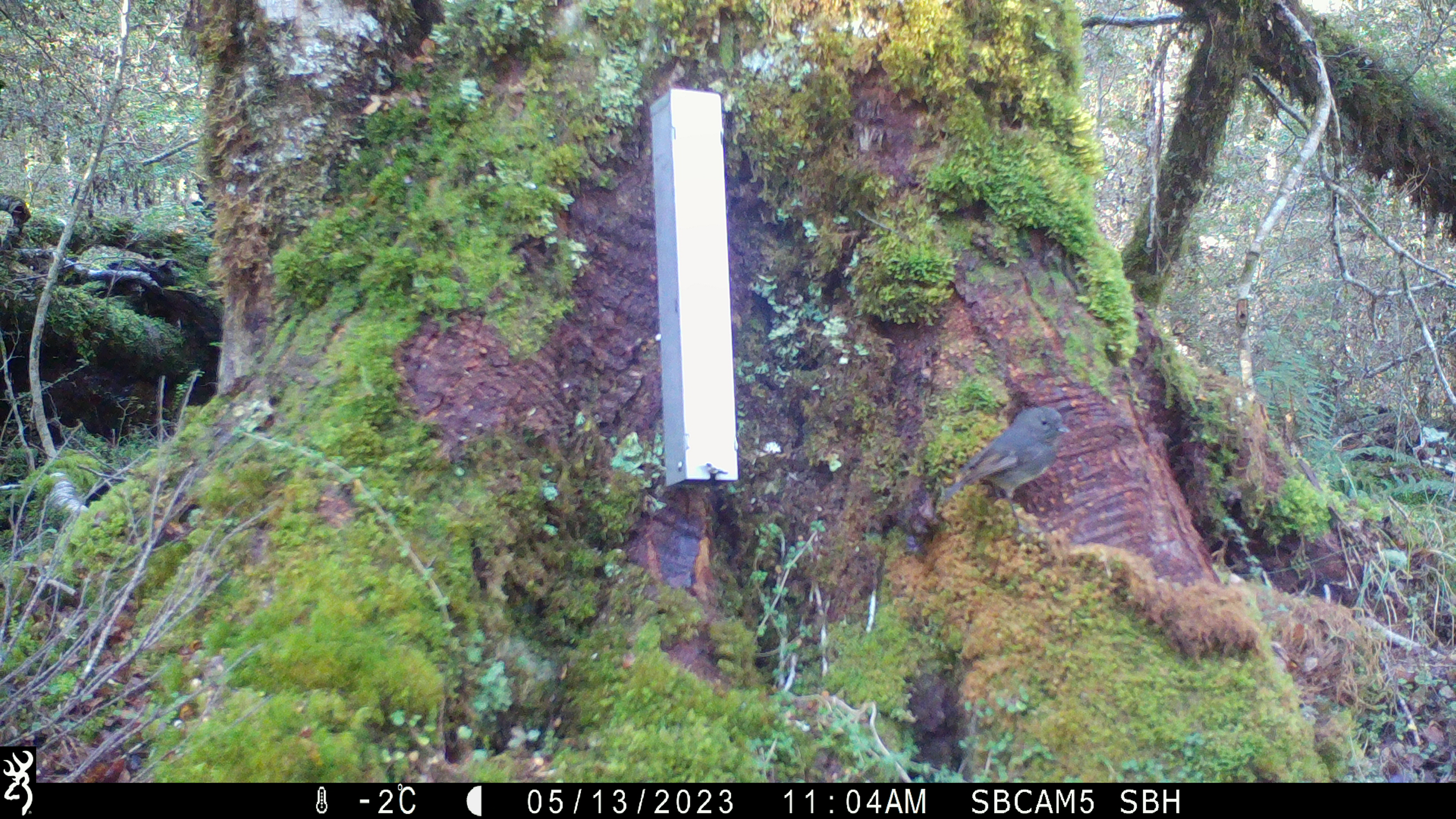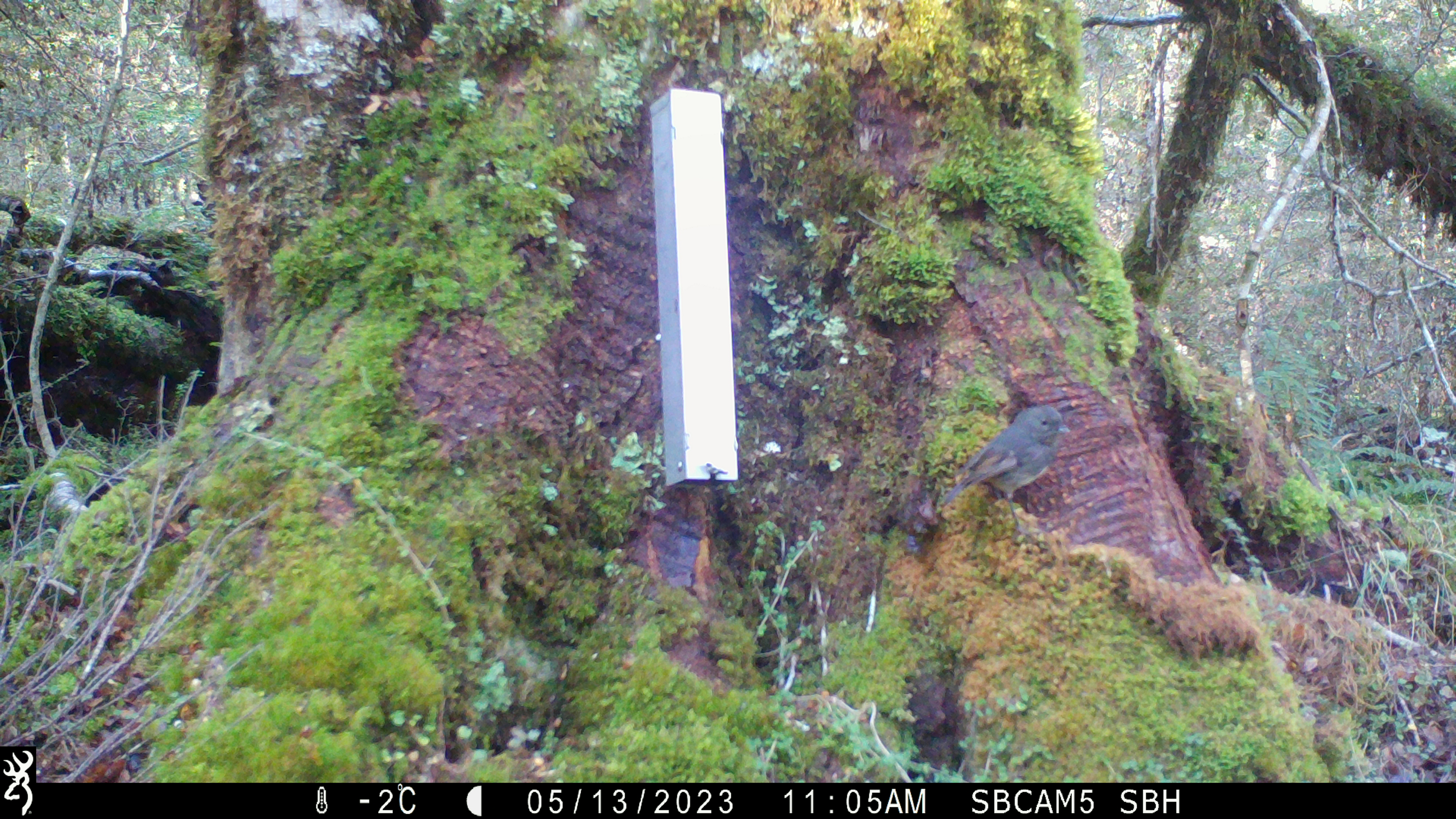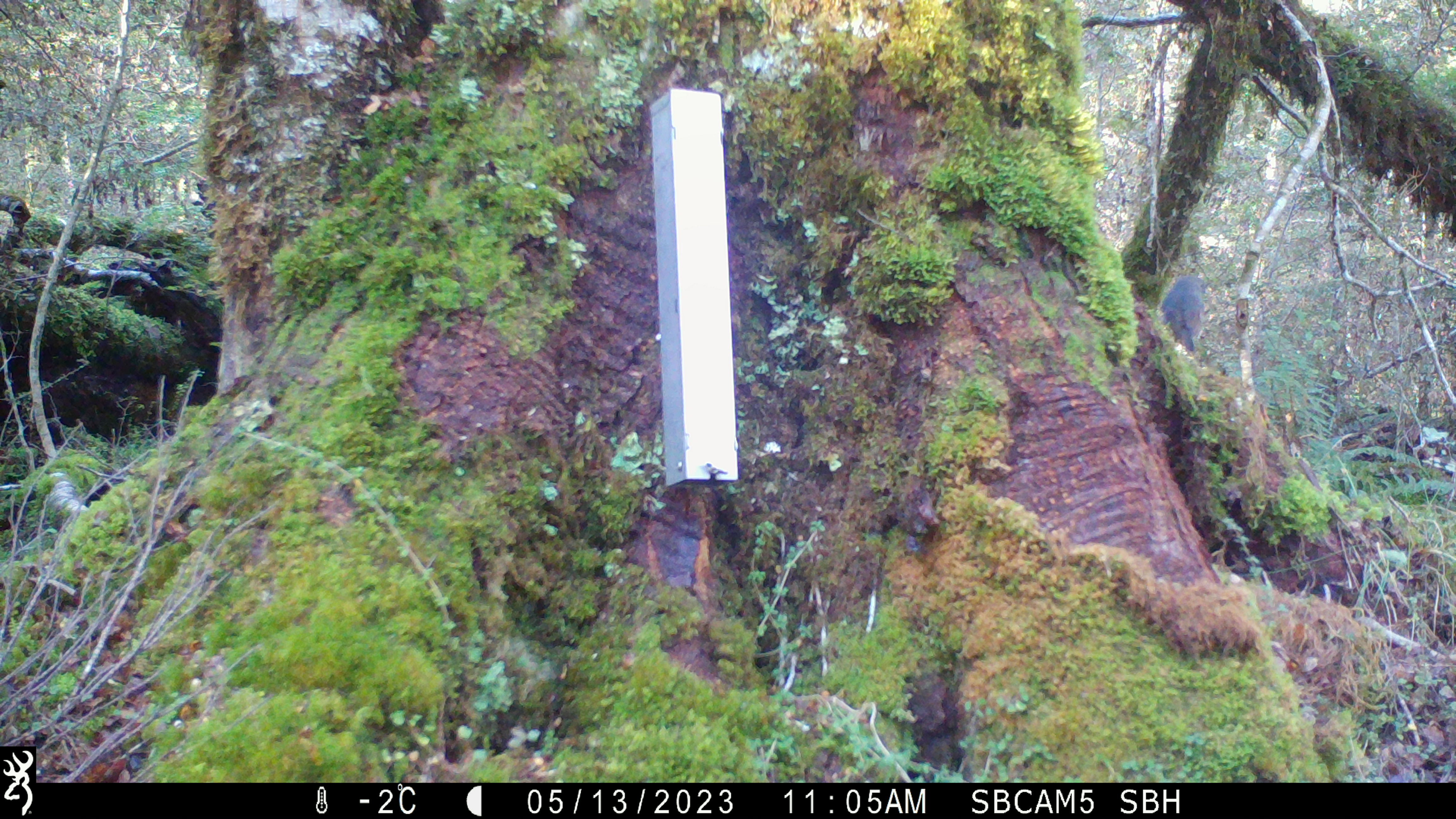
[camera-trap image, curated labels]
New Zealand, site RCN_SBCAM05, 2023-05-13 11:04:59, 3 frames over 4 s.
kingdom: Animalia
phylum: Chordata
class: Aves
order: Passeriformes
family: Petroicidae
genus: Petroica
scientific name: Petroica australis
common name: new zealand robin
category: robin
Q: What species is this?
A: Robin (new zealand robin) (Petroica australis).